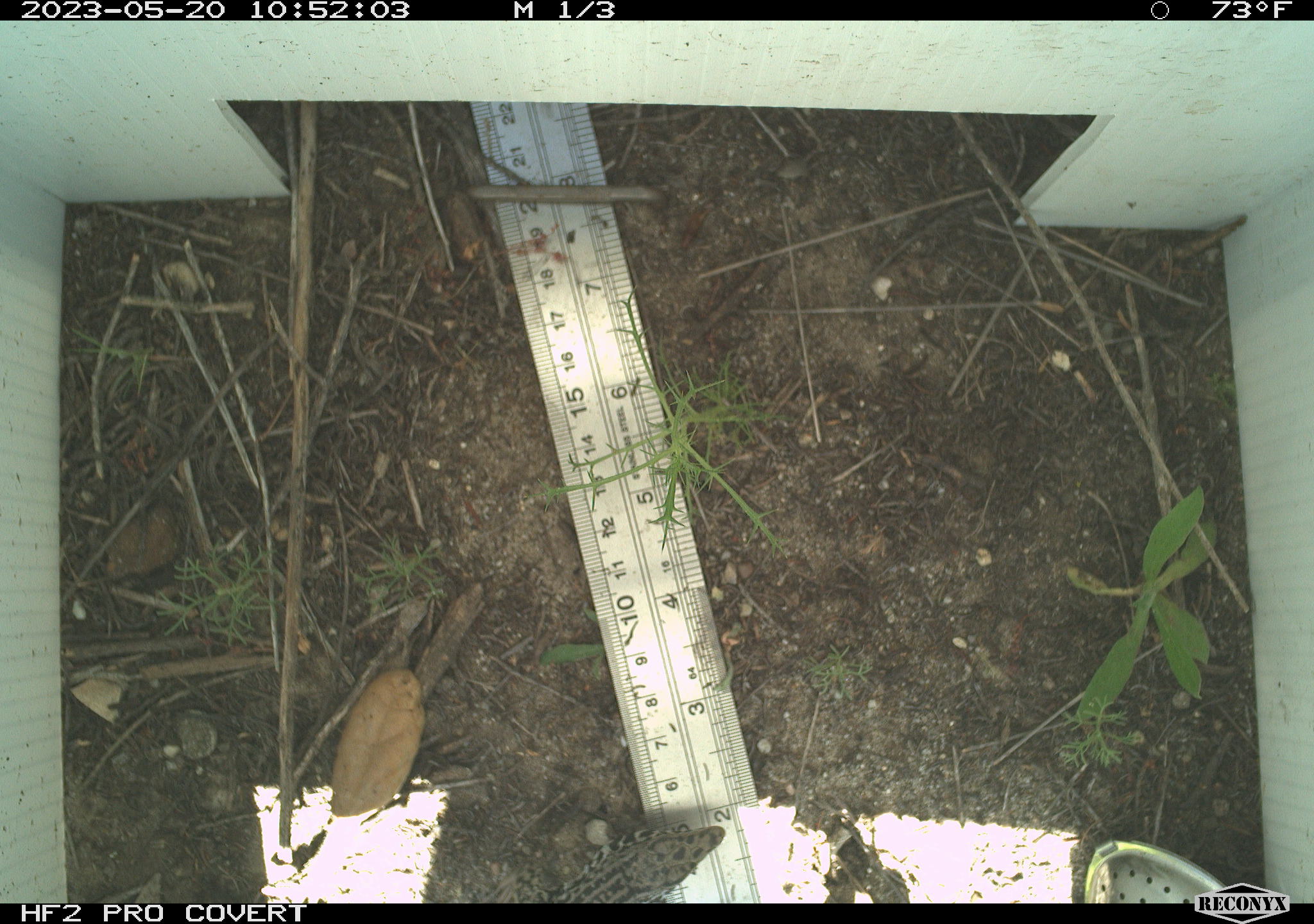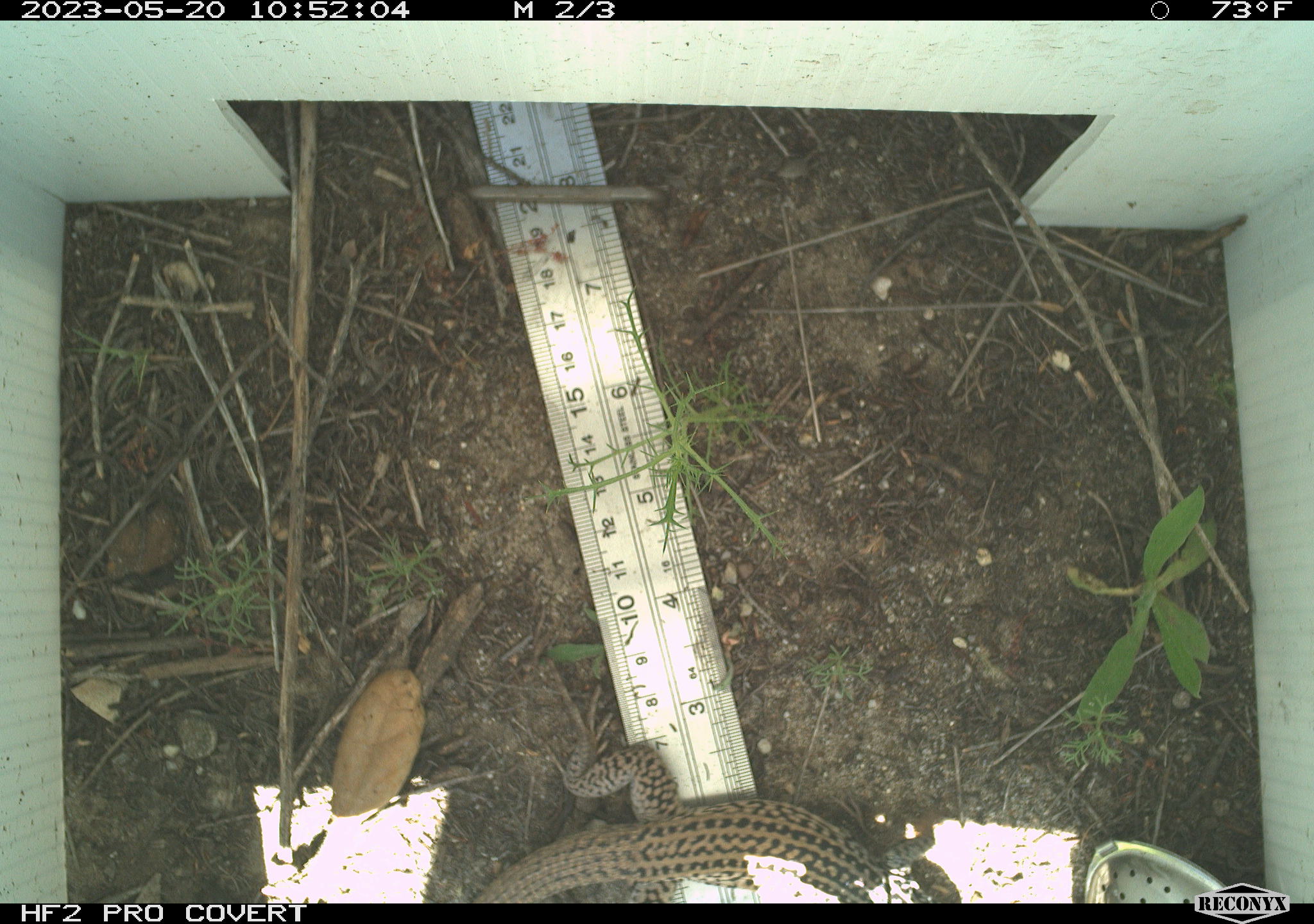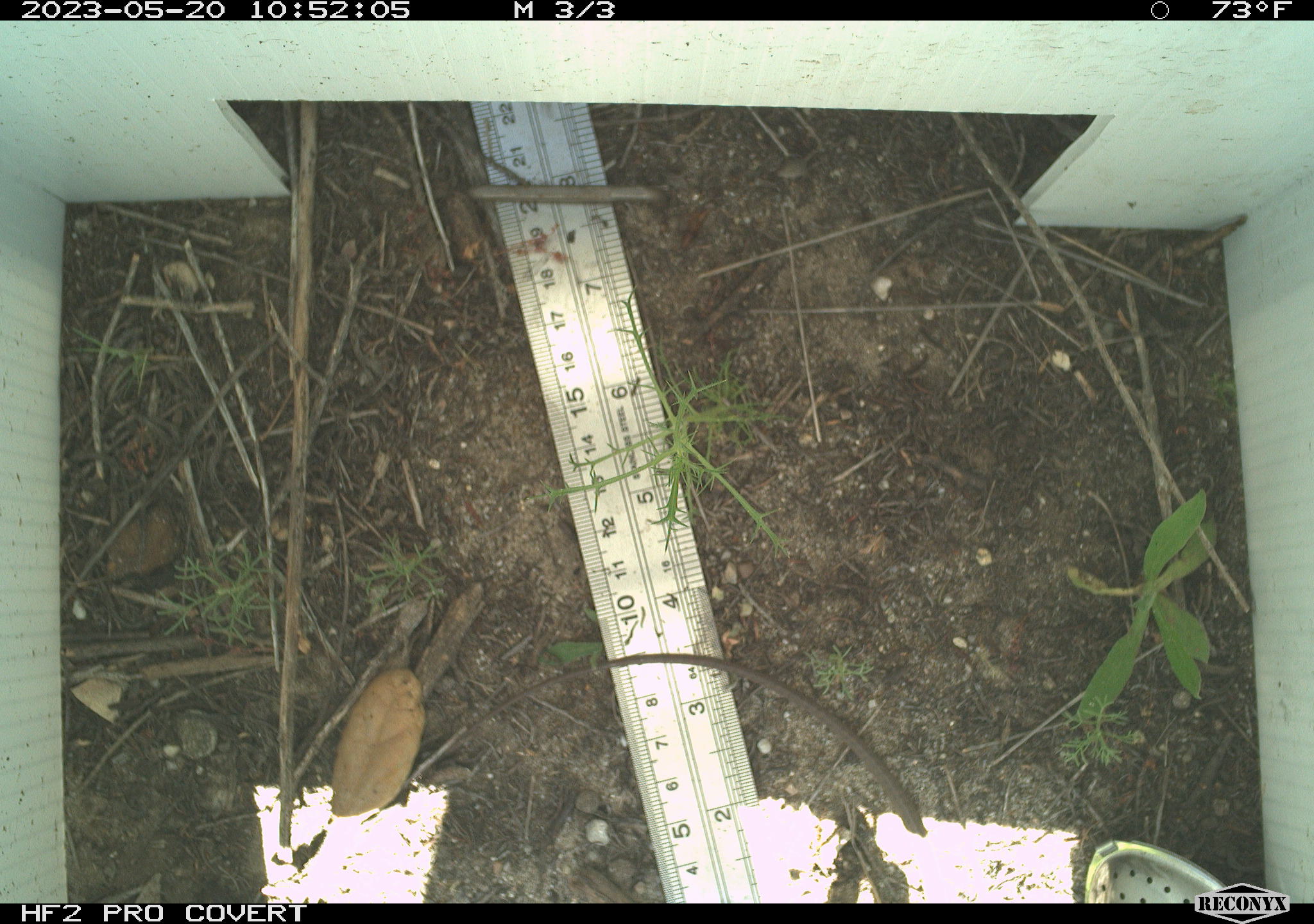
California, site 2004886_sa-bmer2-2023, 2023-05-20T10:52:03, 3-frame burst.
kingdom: Animalia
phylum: Chordata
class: Reptilia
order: Squamata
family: Teiidae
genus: Aspidoscelis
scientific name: Aspidoscelis tigris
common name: western whiptail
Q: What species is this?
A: Western whiptail (Aspidoscelis tigris).